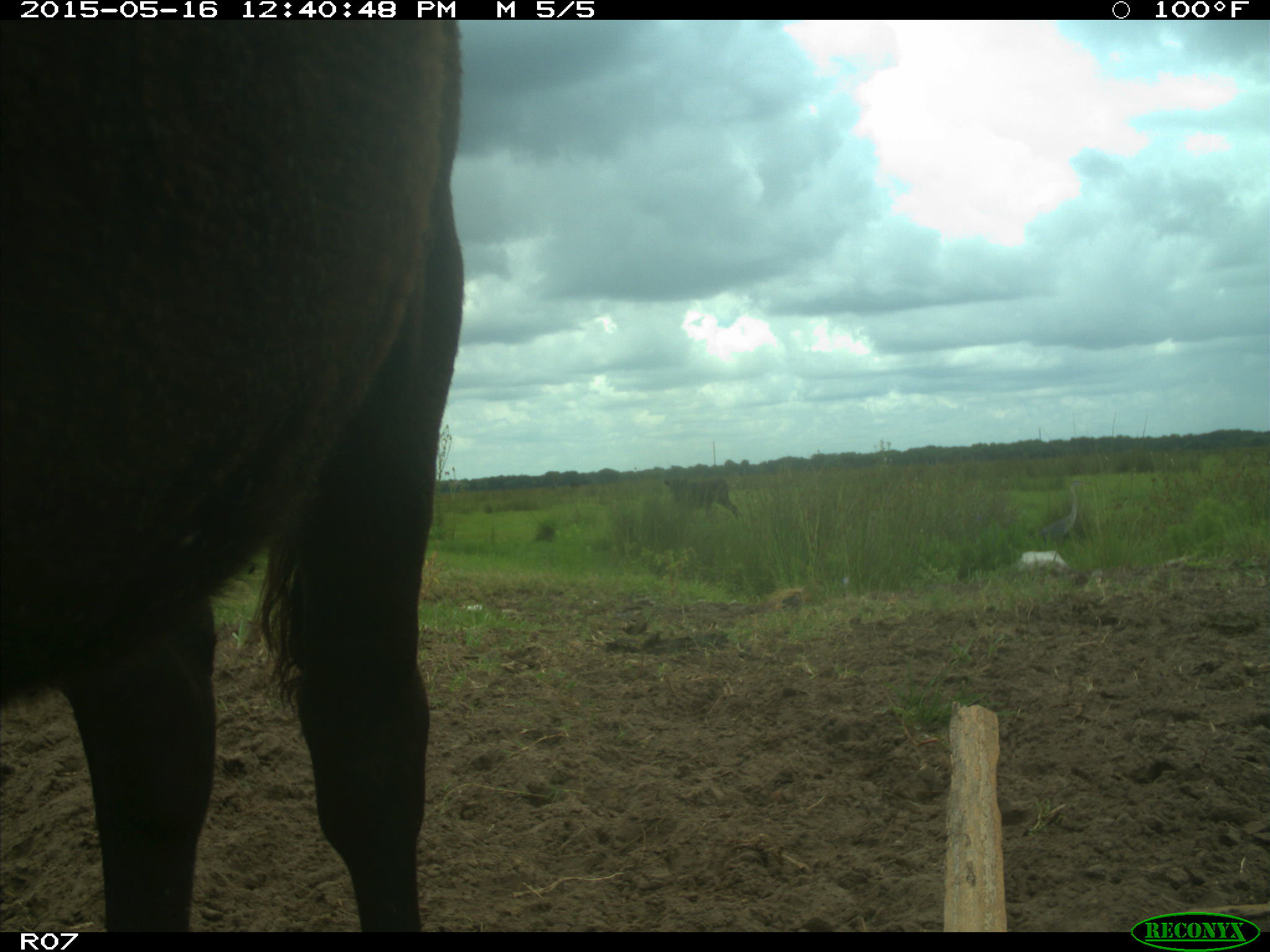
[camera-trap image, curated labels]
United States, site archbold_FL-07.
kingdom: Animalia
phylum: Chordata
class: Mammalia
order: Artiodactyla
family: Bovidae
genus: Bos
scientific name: Bos taurus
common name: domestic cow